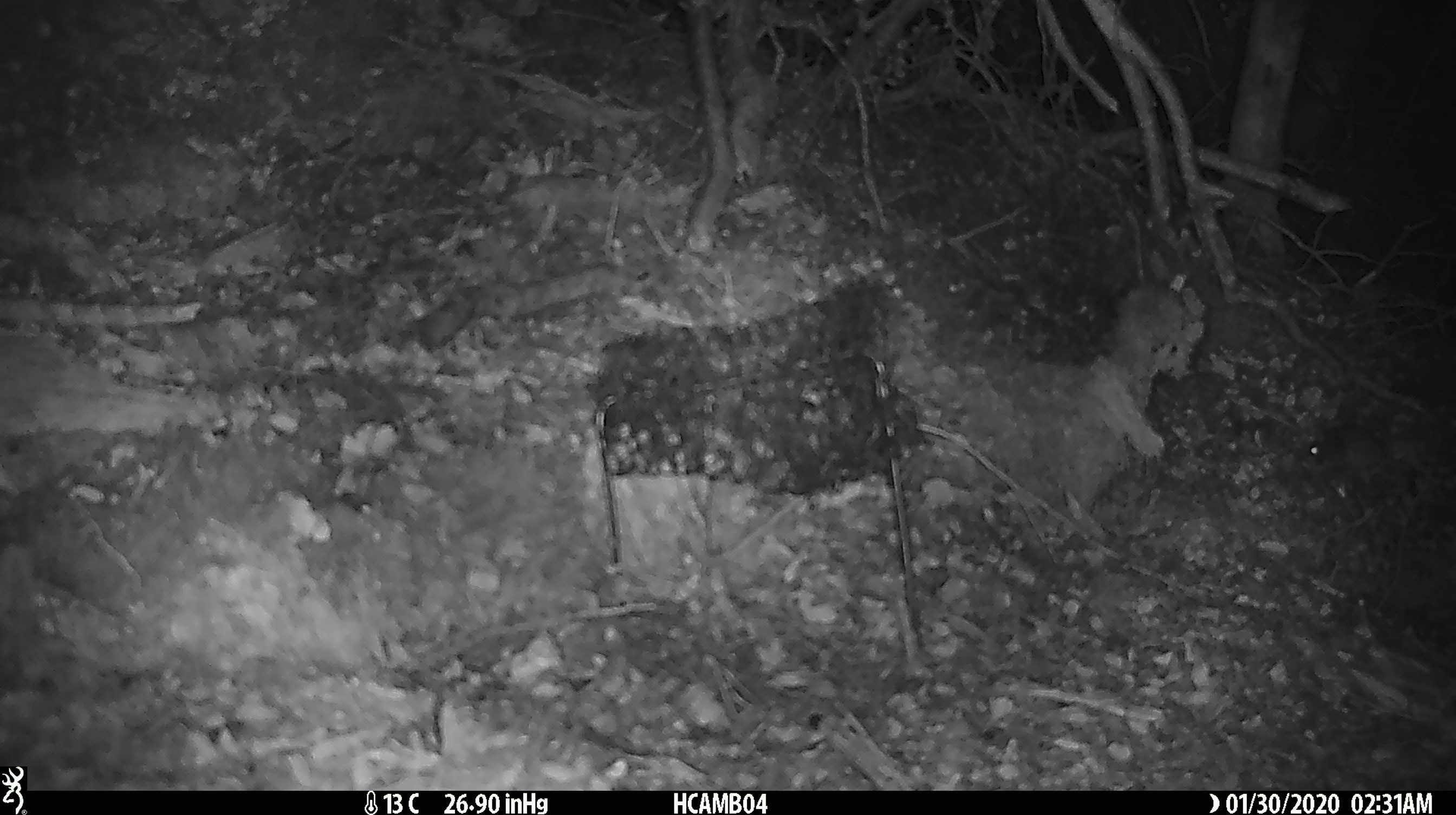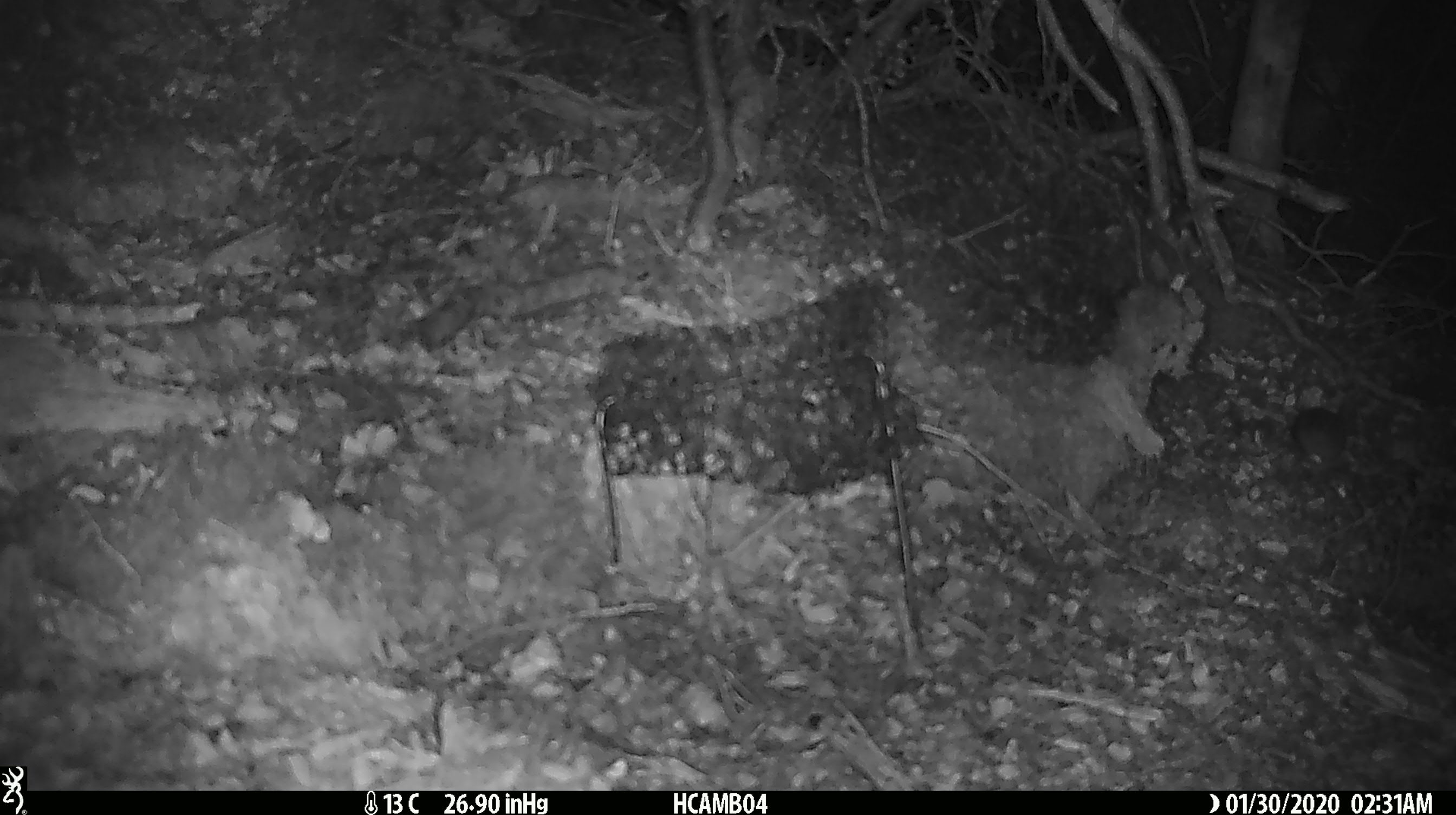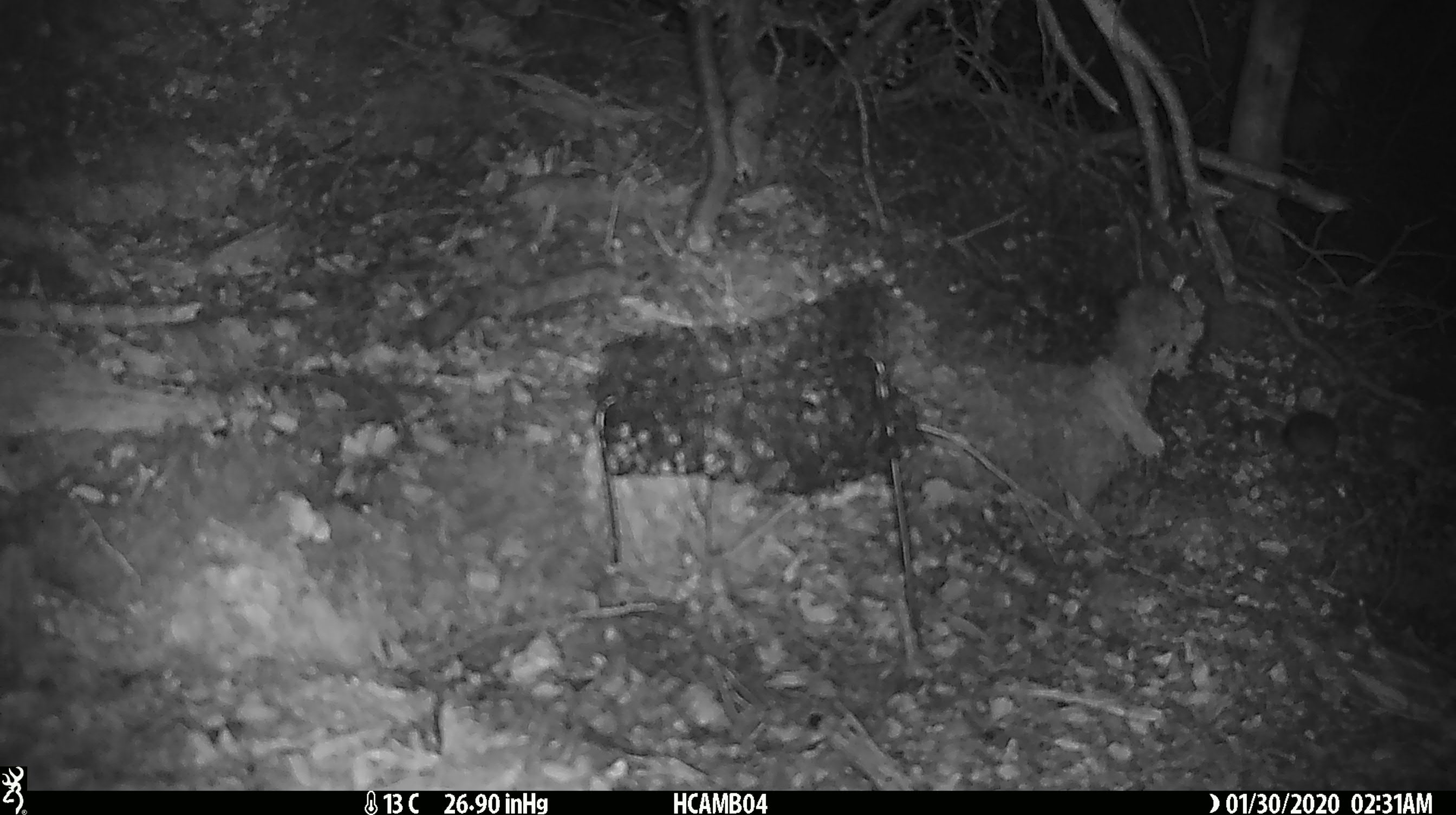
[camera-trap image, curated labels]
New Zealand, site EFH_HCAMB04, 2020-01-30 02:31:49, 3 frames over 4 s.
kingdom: Animalia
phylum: Chordata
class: Mammalia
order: Rodentia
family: Muridae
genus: Mus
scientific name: Mus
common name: mouse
Mouse (Mus).